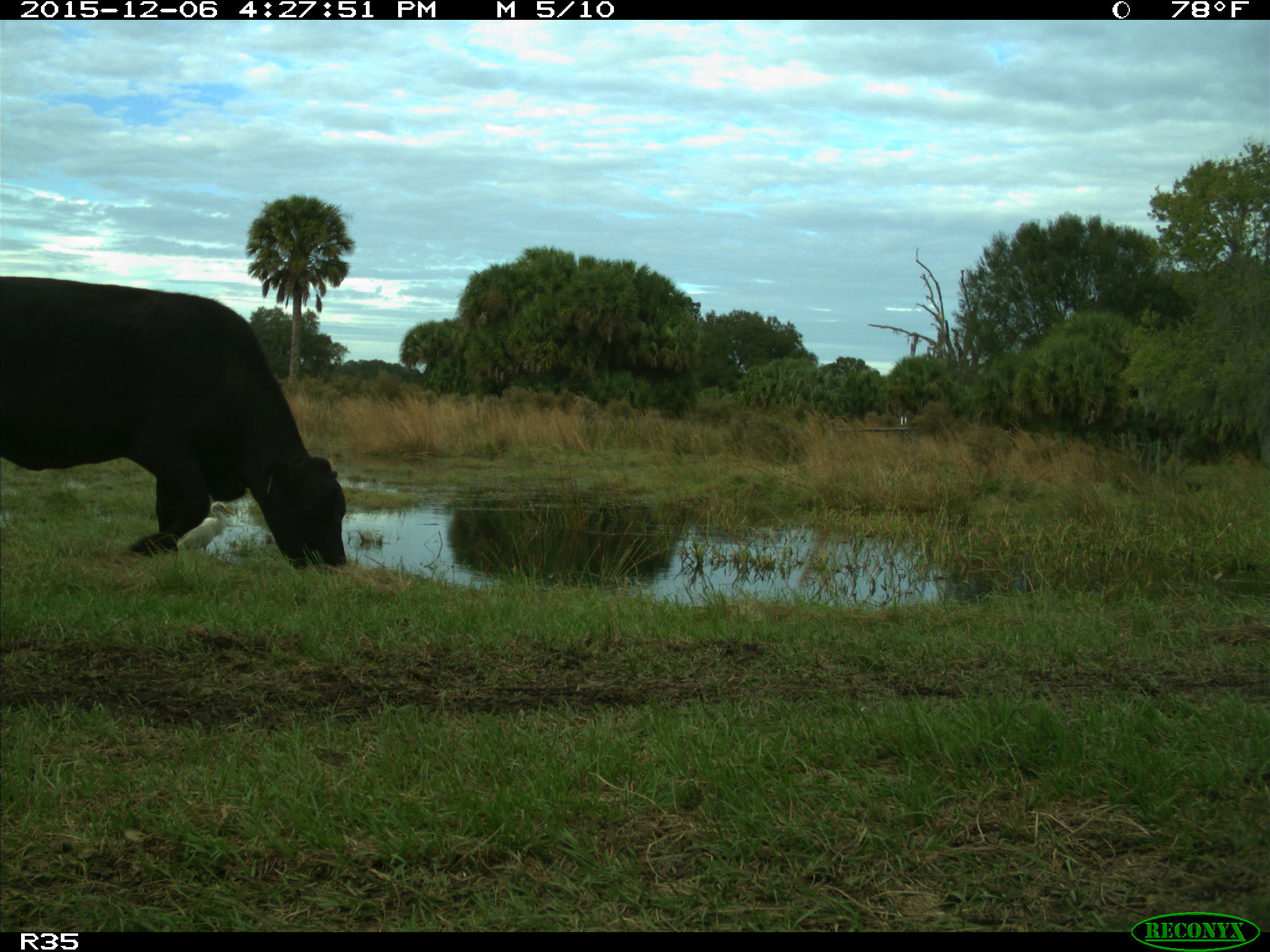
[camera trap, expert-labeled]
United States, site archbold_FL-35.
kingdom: Animalia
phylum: Chordata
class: Mammalia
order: Artiodactyla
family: Bovidae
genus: Bos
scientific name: Bos taurus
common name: domestic cow